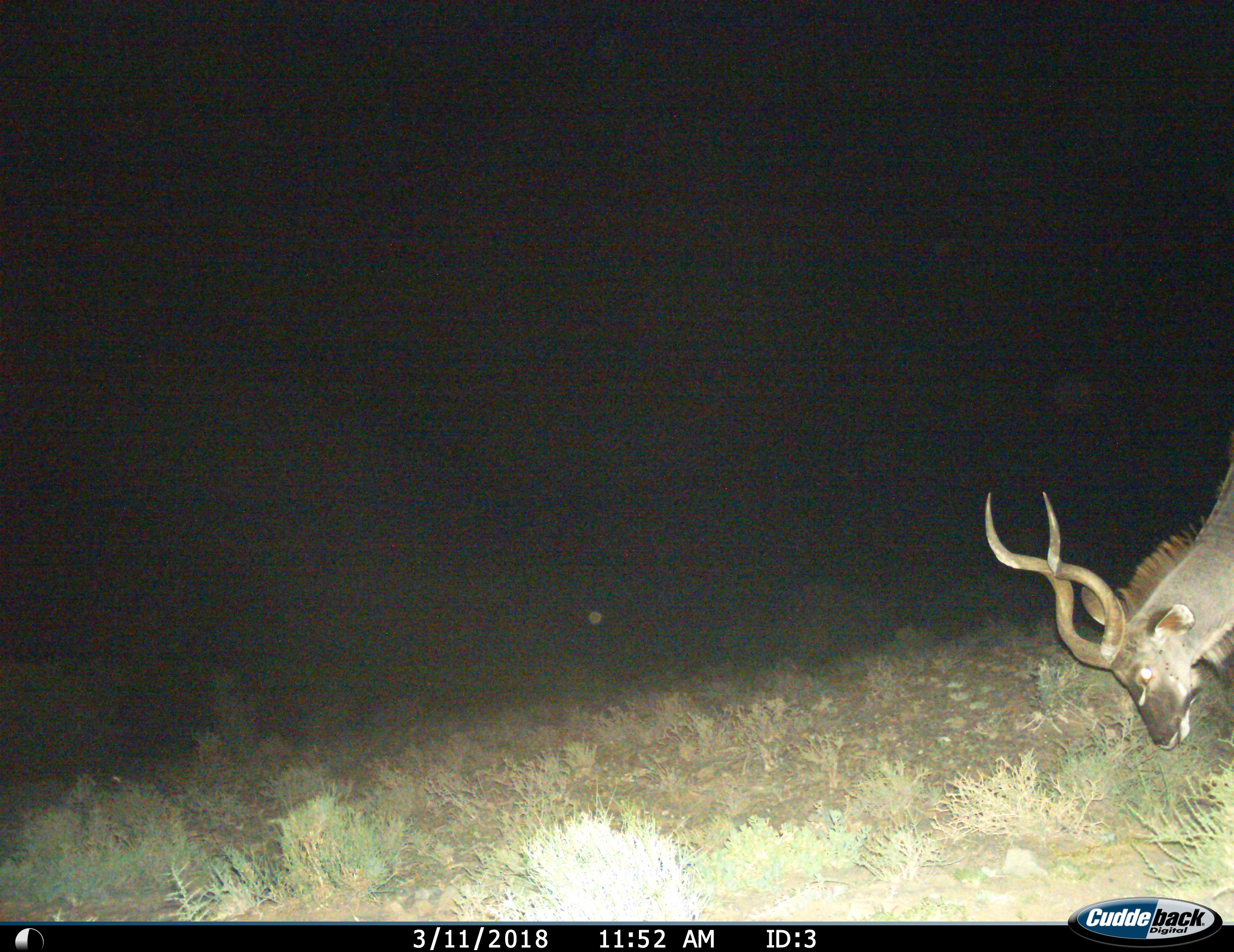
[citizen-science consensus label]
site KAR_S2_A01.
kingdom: Animalia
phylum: Chordata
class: Mammalia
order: Artiodactyla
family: Bovidae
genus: Tragelaphus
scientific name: Tragelaphus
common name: kudu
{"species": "kudu (Tragelaphus)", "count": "1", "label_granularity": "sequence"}